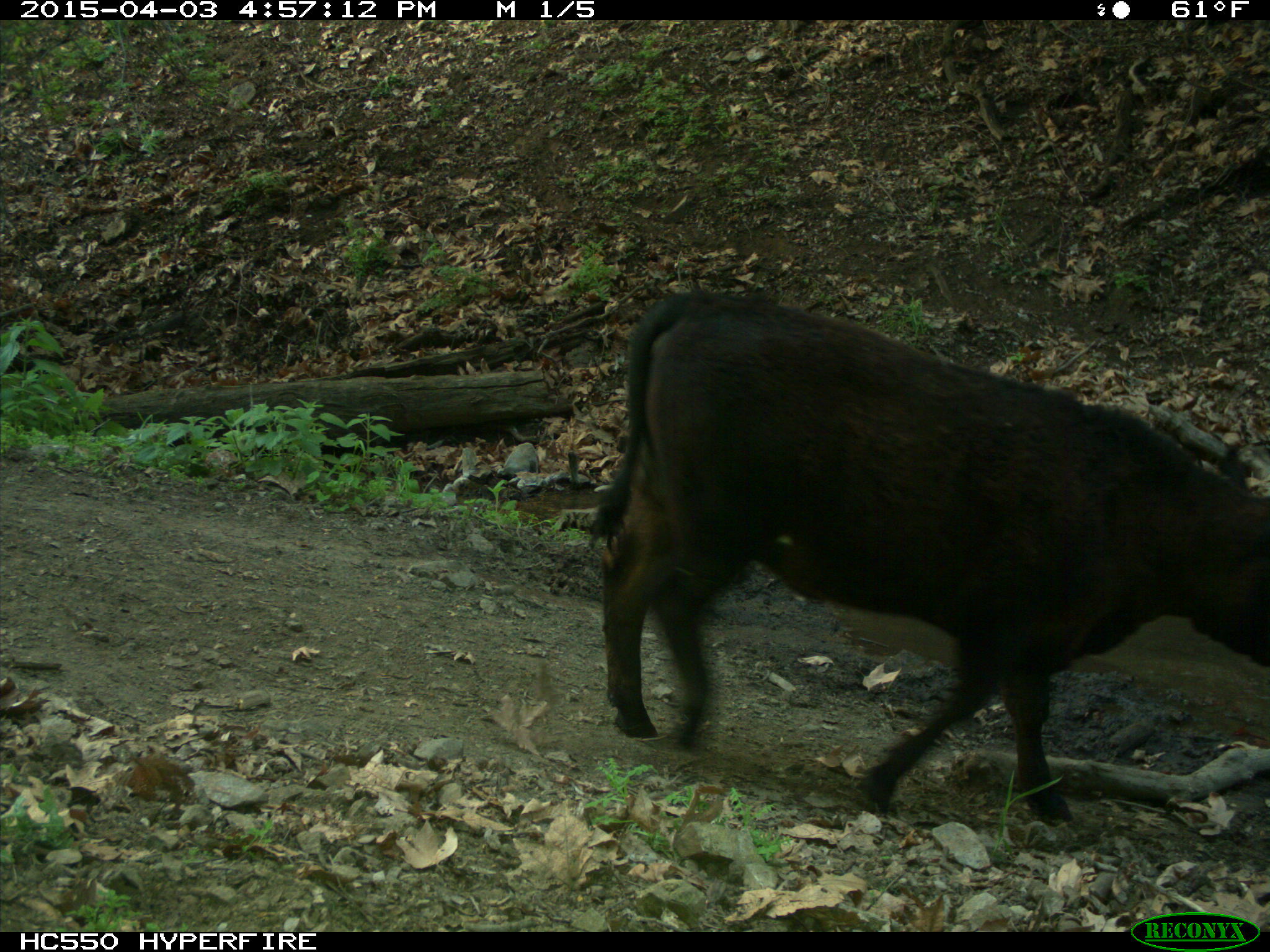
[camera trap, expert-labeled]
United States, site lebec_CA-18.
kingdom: Animalia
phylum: Chordata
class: Mammalia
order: Artiodactyla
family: Bovidae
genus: Bos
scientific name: Bos taurus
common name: domestic cow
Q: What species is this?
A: Bos taurus (domestic cow).